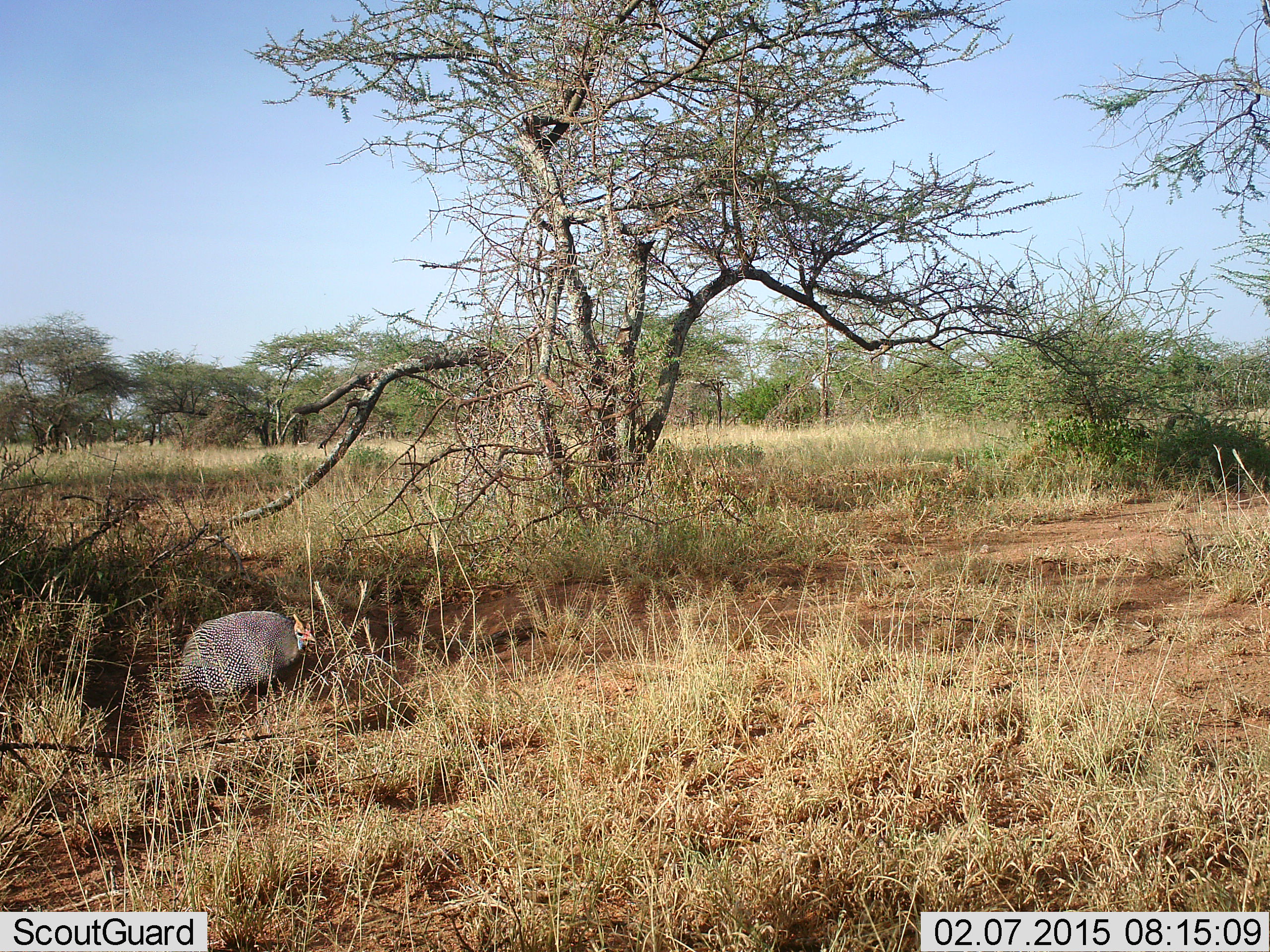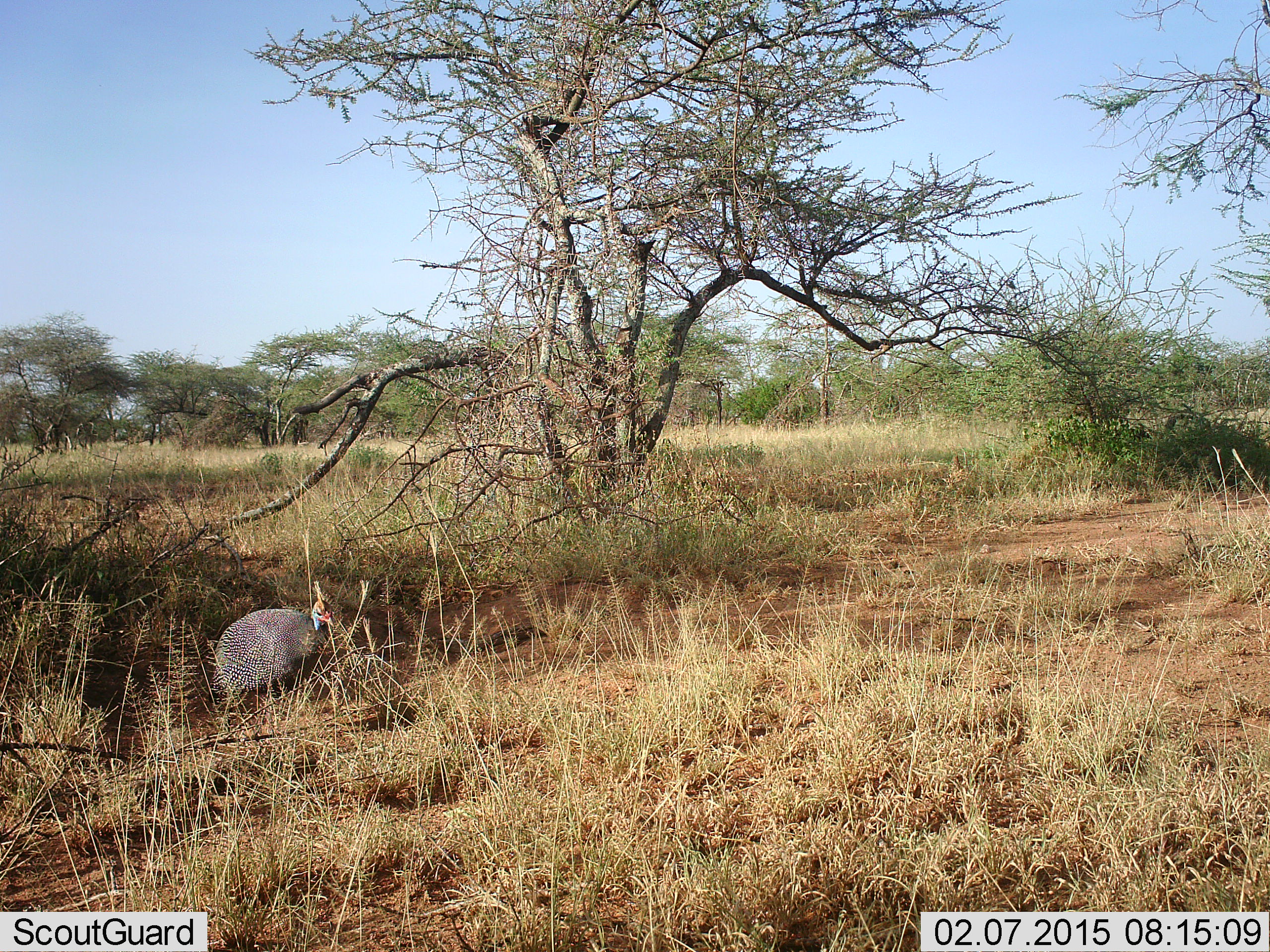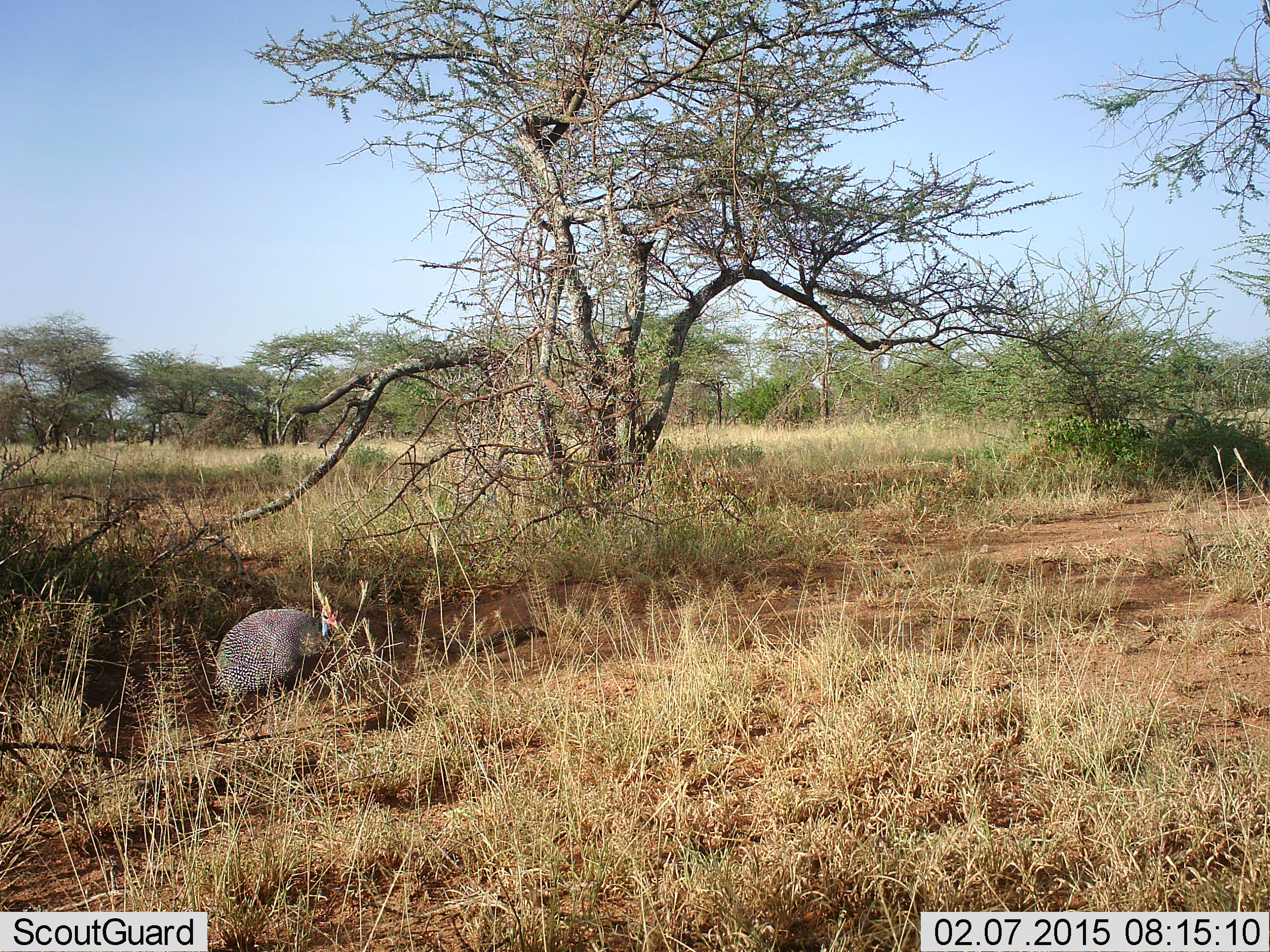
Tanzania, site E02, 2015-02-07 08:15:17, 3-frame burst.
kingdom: Animalia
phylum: Chordata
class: Aves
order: Galliformes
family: Numididae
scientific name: Numididae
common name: guinea fowl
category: guineafowl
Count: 1.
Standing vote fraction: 30%.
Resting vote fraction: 0%.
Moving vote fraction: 70%.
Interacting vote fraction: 0%.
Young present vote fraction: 0%.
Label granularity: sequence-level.